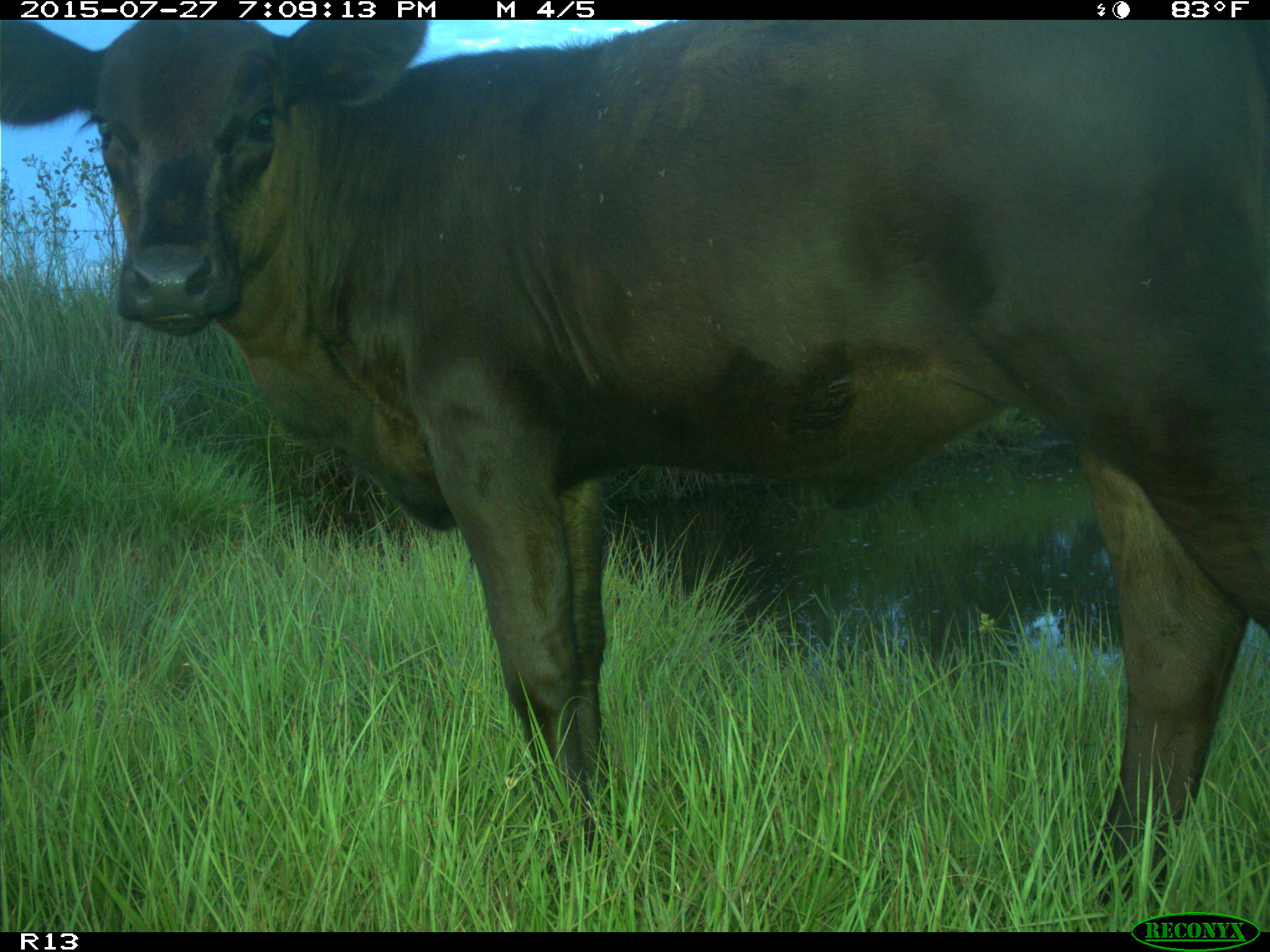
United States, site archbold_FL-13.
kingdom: Animalia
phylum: Chordata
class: Mammalia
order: Artiodactyla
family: Bovidae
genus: Bos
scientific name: Bos taurus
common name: domestic cow